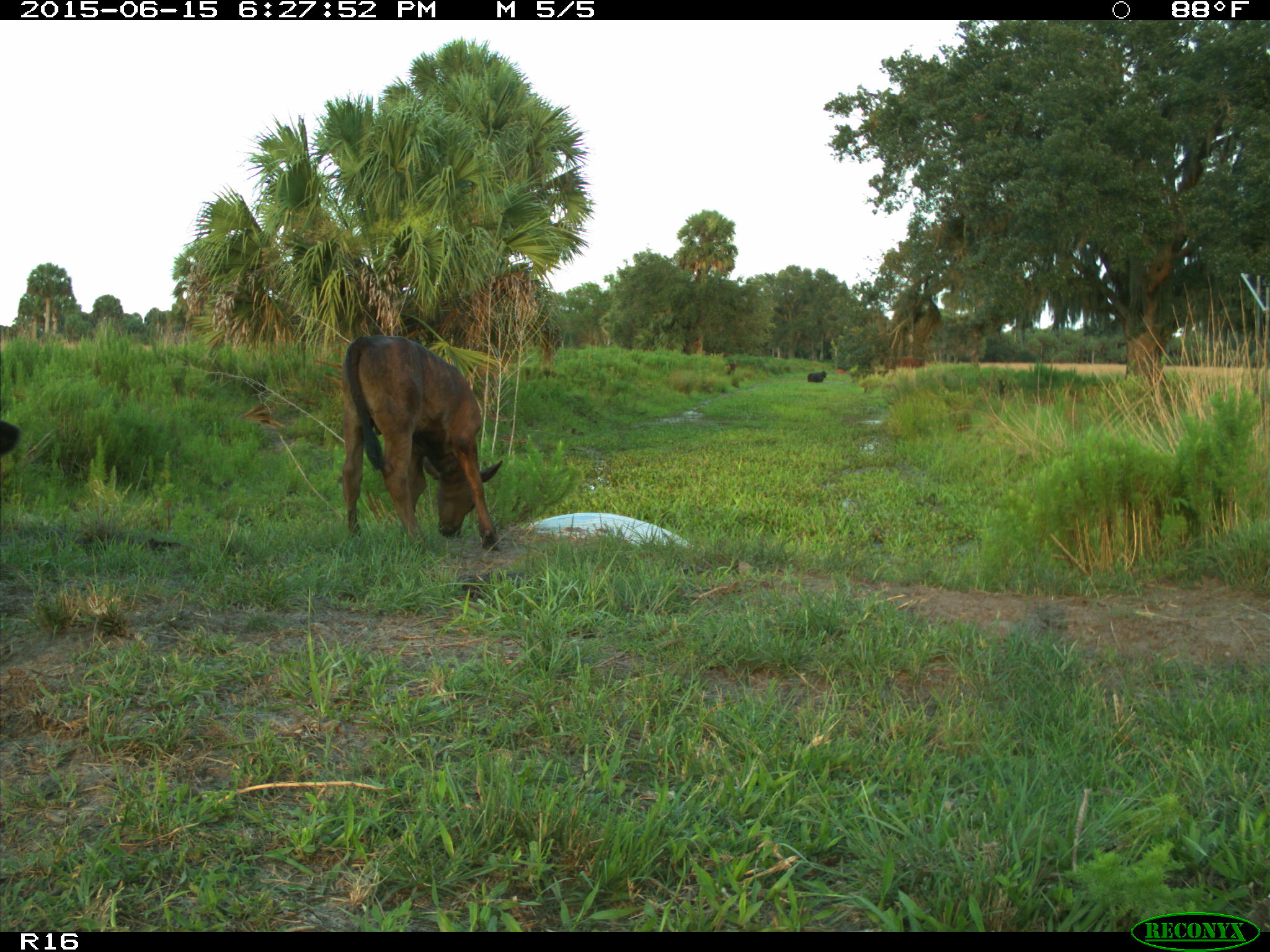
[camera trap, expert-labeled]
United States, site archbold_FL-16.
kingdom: Animalia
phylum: Chordata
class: Mammalia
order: Artiodactyla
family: Bovidae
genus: Bos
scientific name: Bos taurus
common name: domestic cow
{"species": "Bos taurus (domestic cow)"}